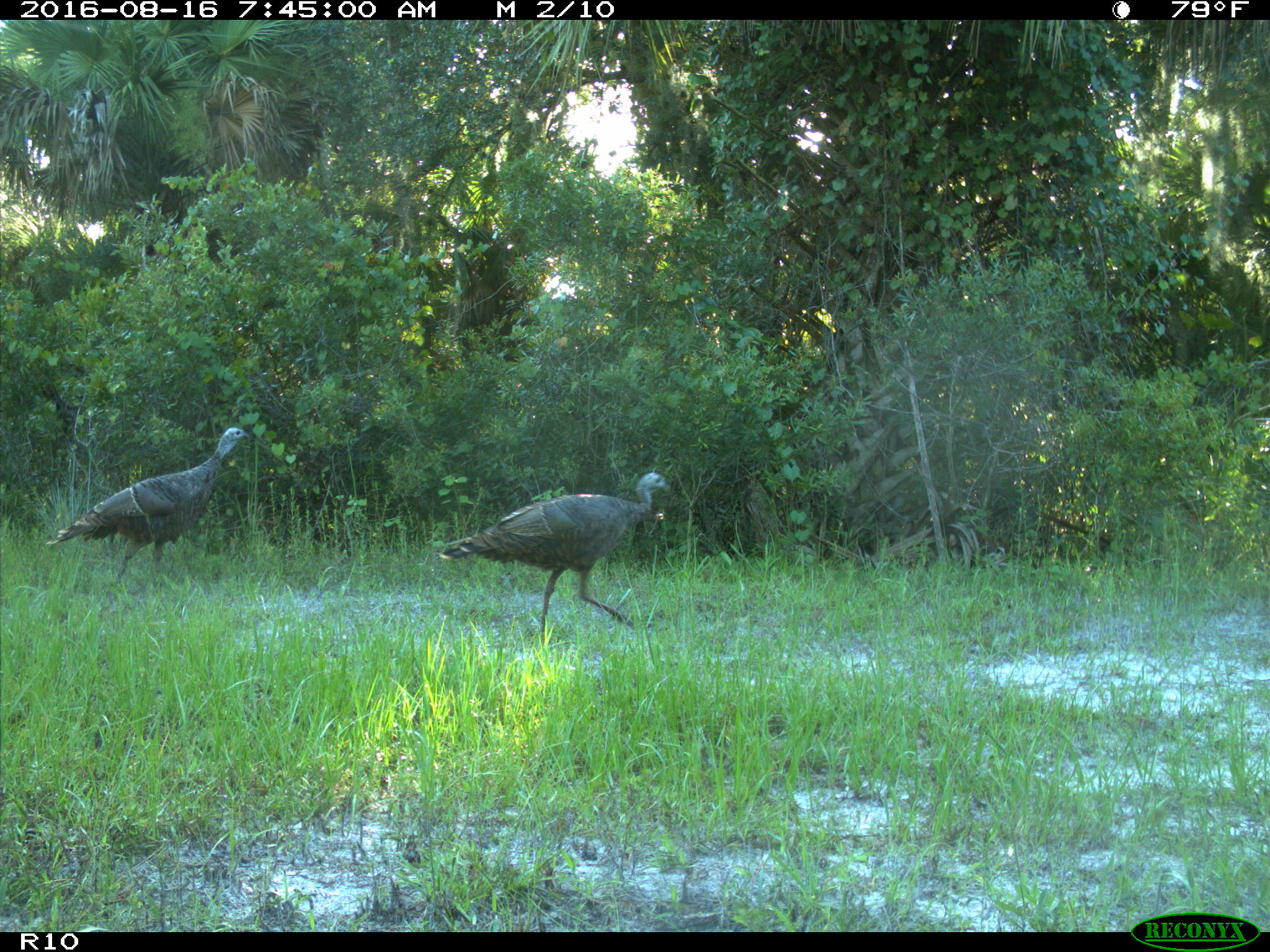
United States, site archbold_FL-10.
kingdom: Animalia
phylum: Chordata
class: Aves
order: Galliformes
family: Phasianidae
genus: Meleagris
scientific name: Meleagris gallopavo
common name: wild turkey